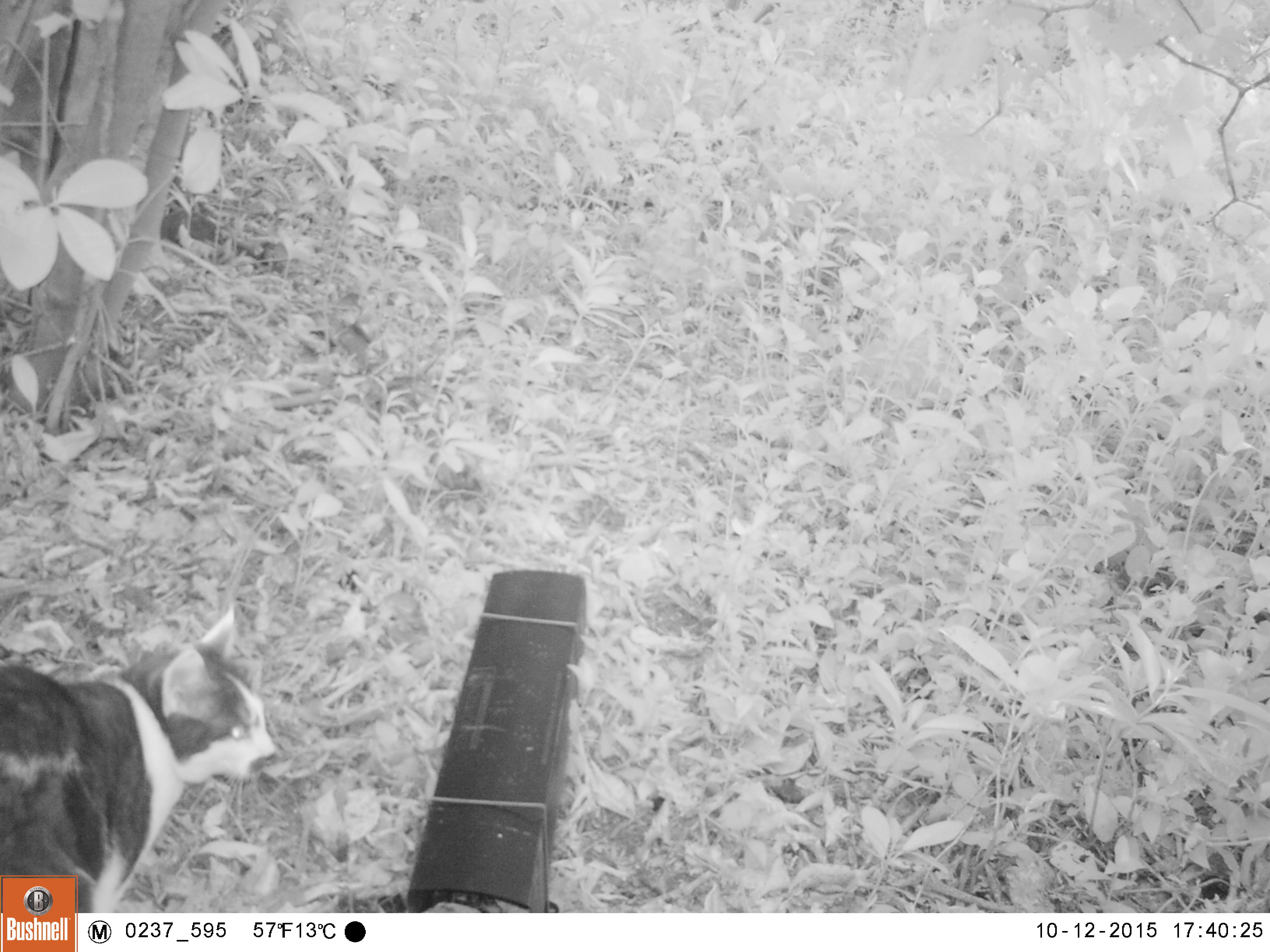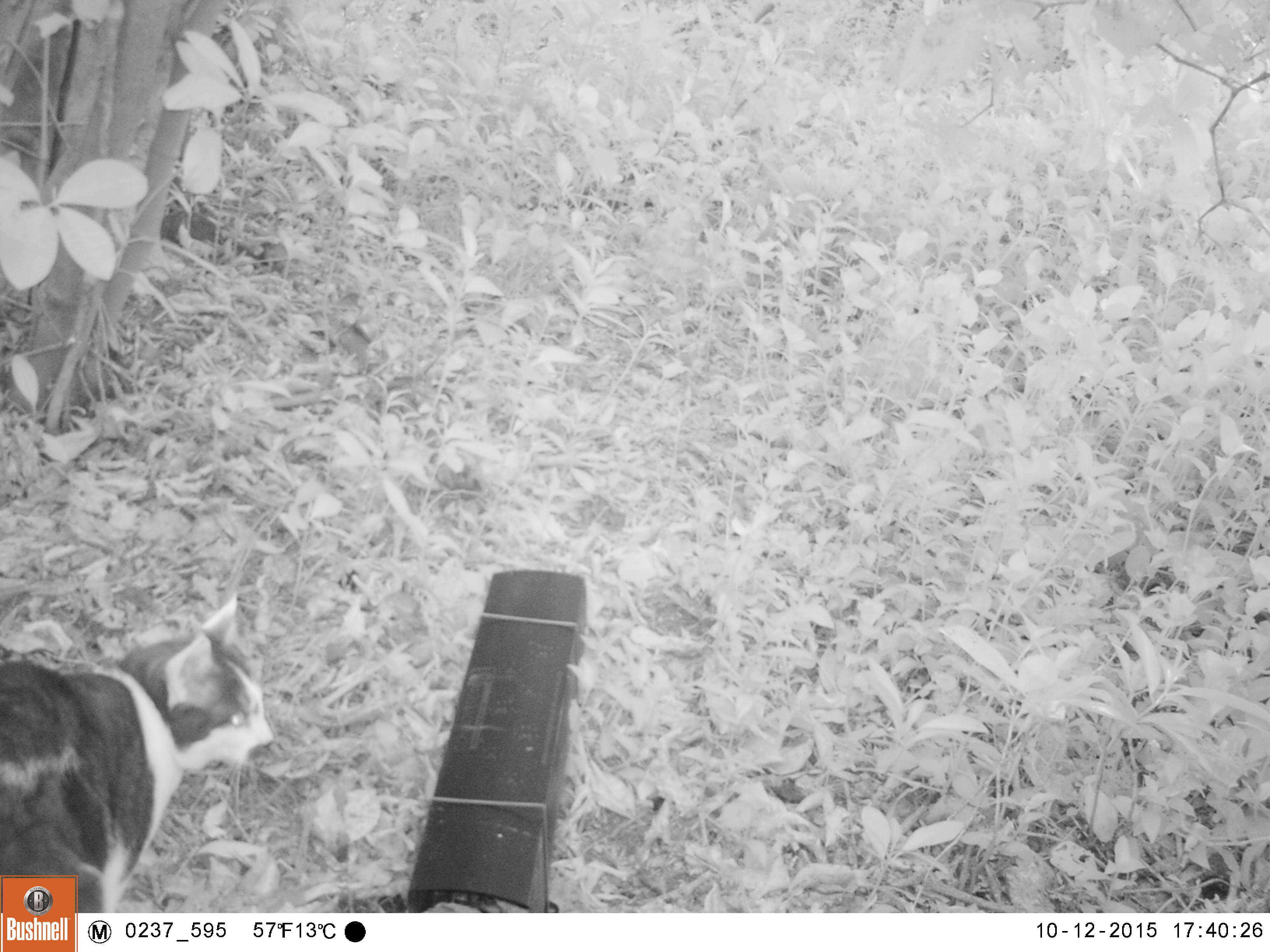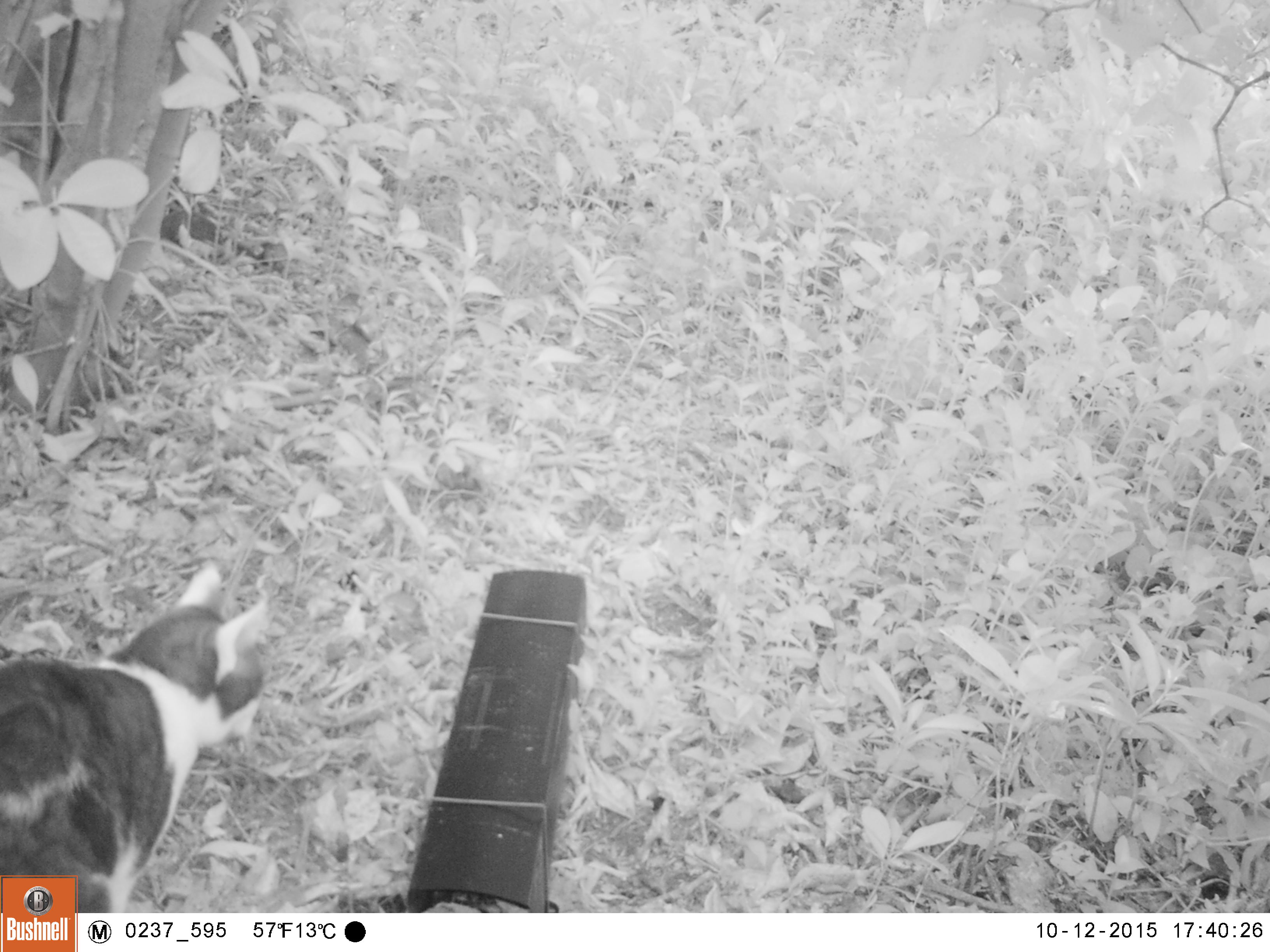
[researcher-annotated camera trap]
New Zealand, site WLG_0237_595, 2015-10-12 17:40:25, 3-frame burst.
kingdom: Animalia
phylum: Chordata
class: Mammalia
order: Carnivora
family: Felidae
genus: Felis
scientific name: Felis catus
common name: domestic cat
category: cat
Cat (domestic cat) (Felis catus).